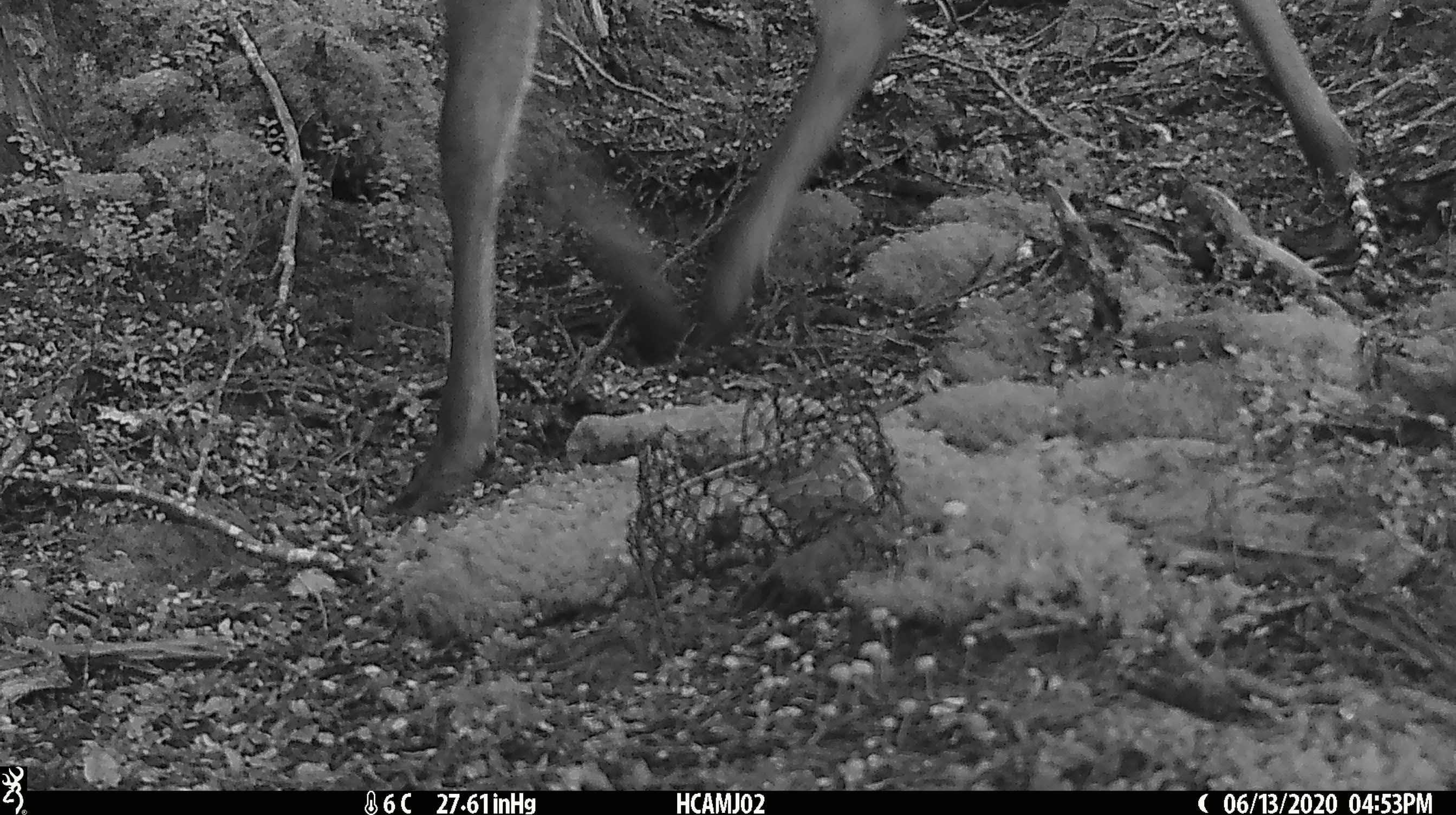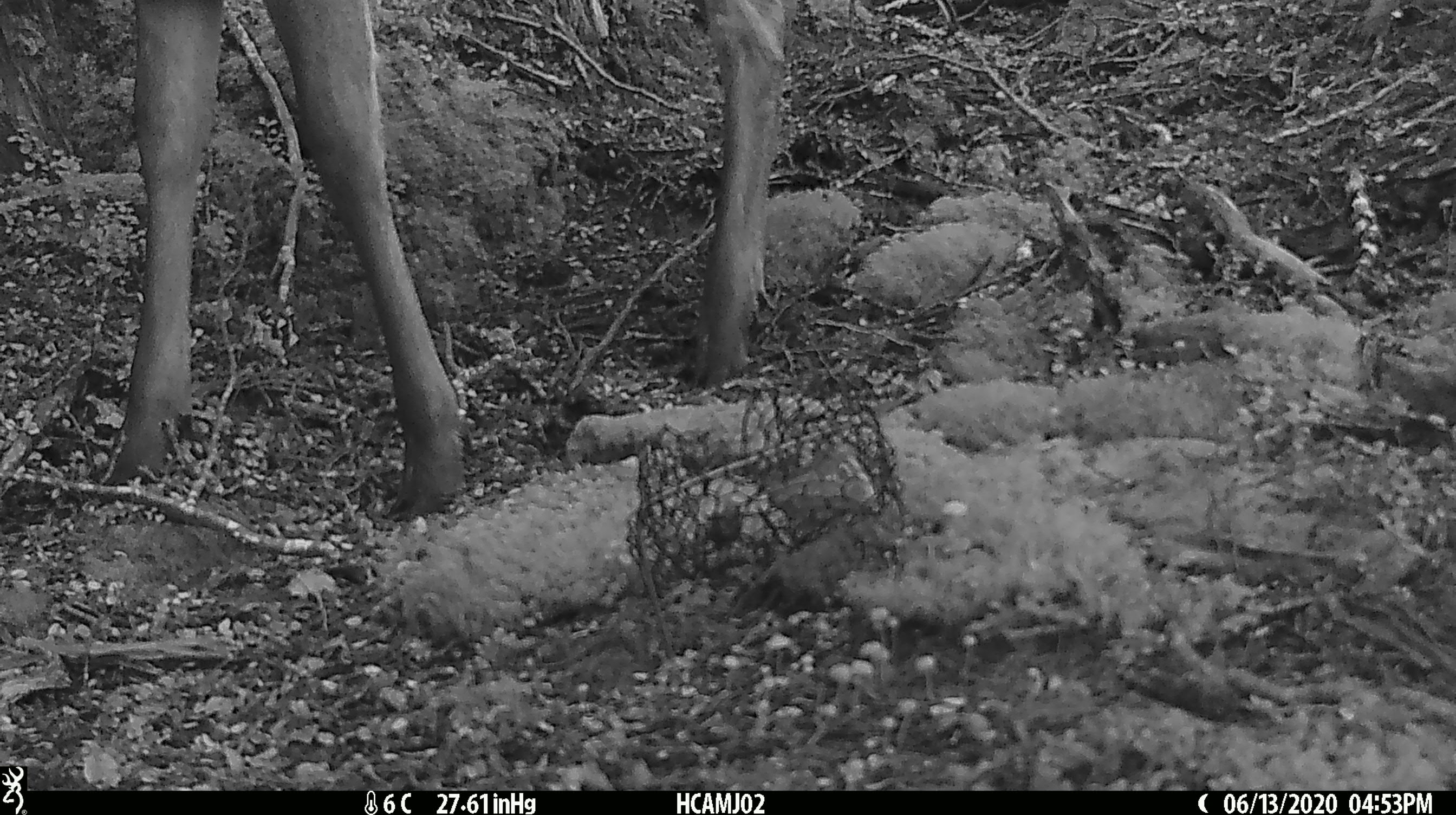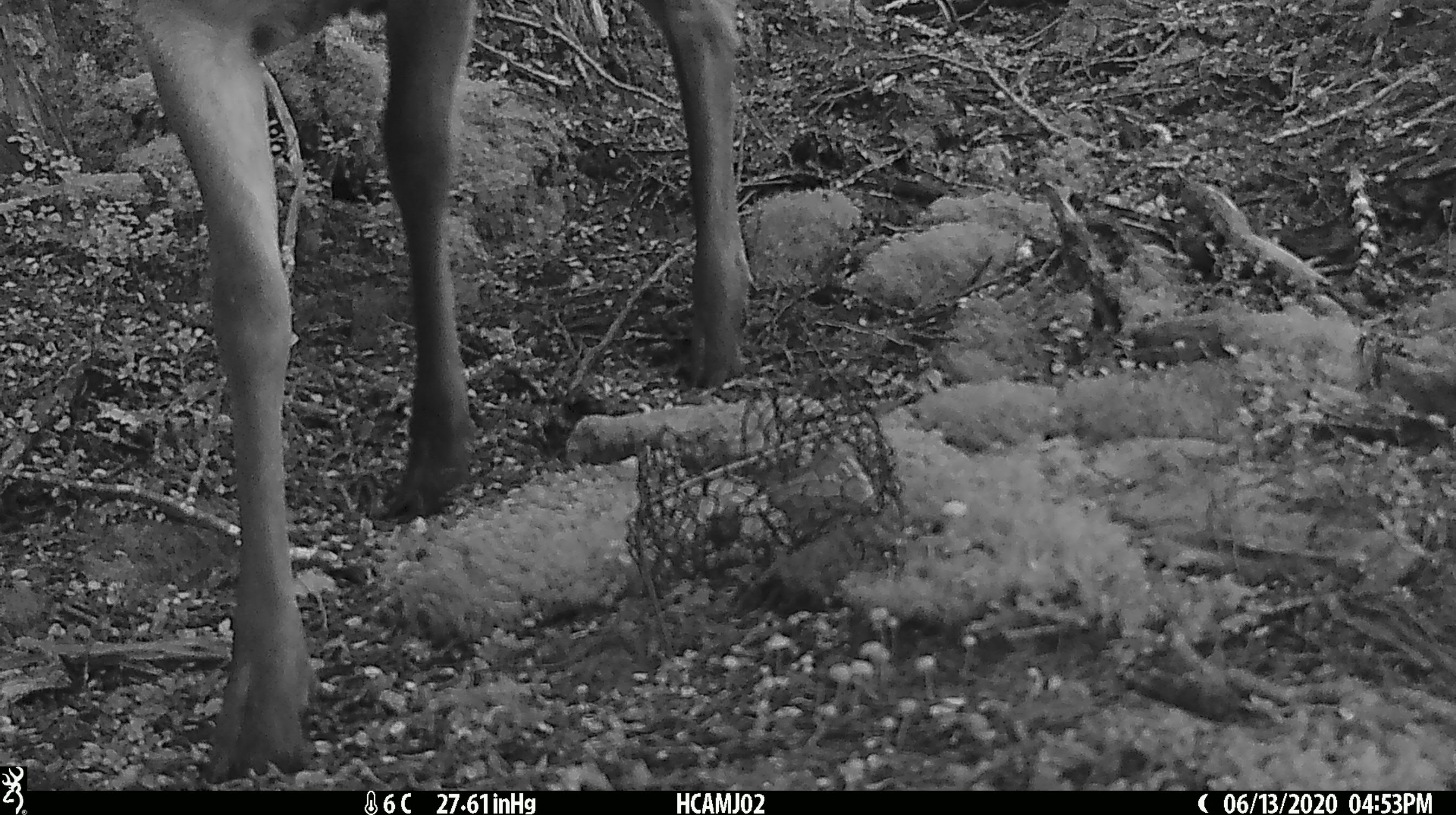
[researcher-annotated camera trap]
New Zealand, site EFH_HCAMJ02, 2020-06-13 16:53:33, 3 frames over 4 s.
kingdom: Animalia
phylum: Chordata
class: Mammalia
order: Artiodactyla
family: Cervidae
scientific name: Cervidae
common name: deer